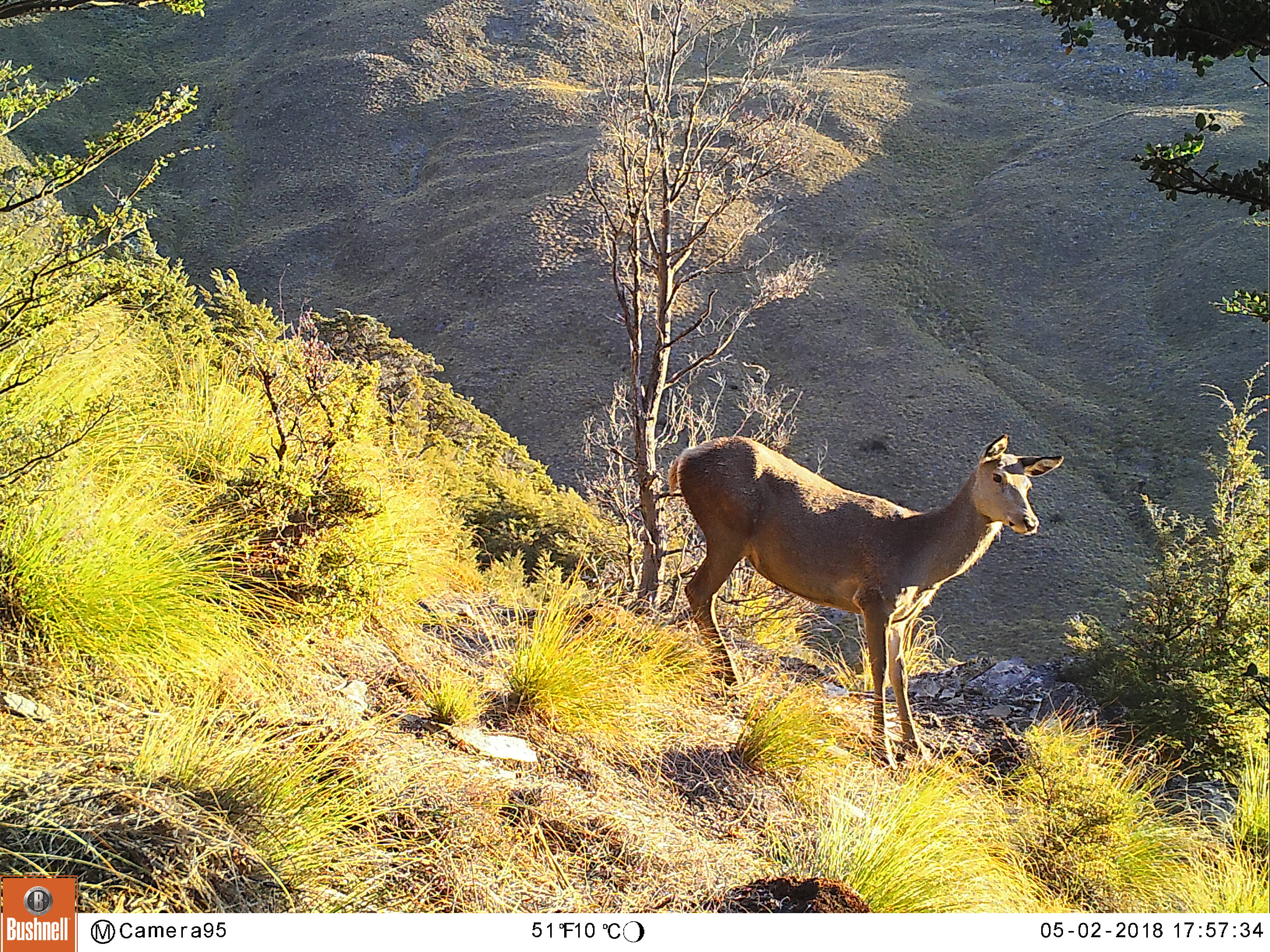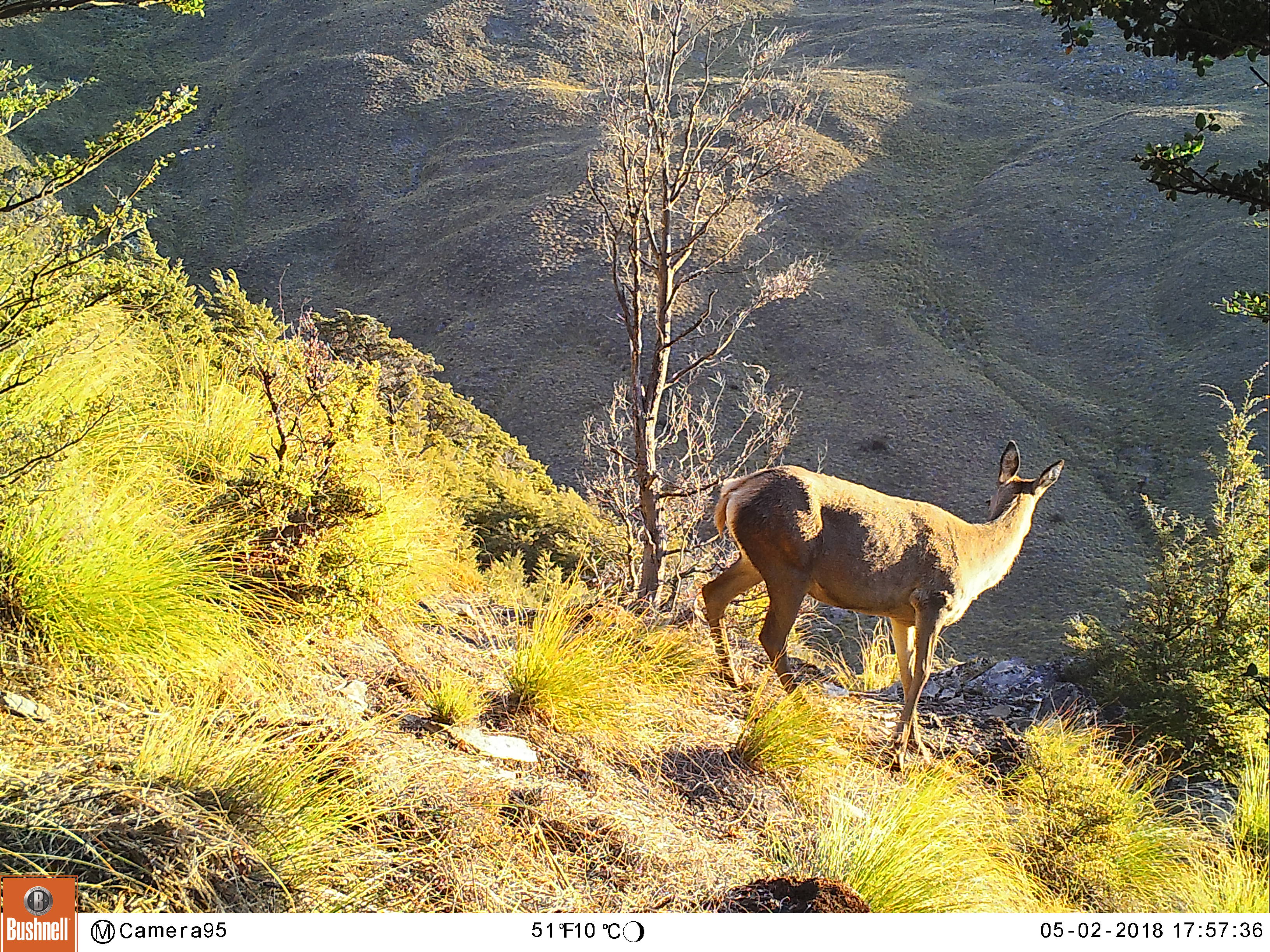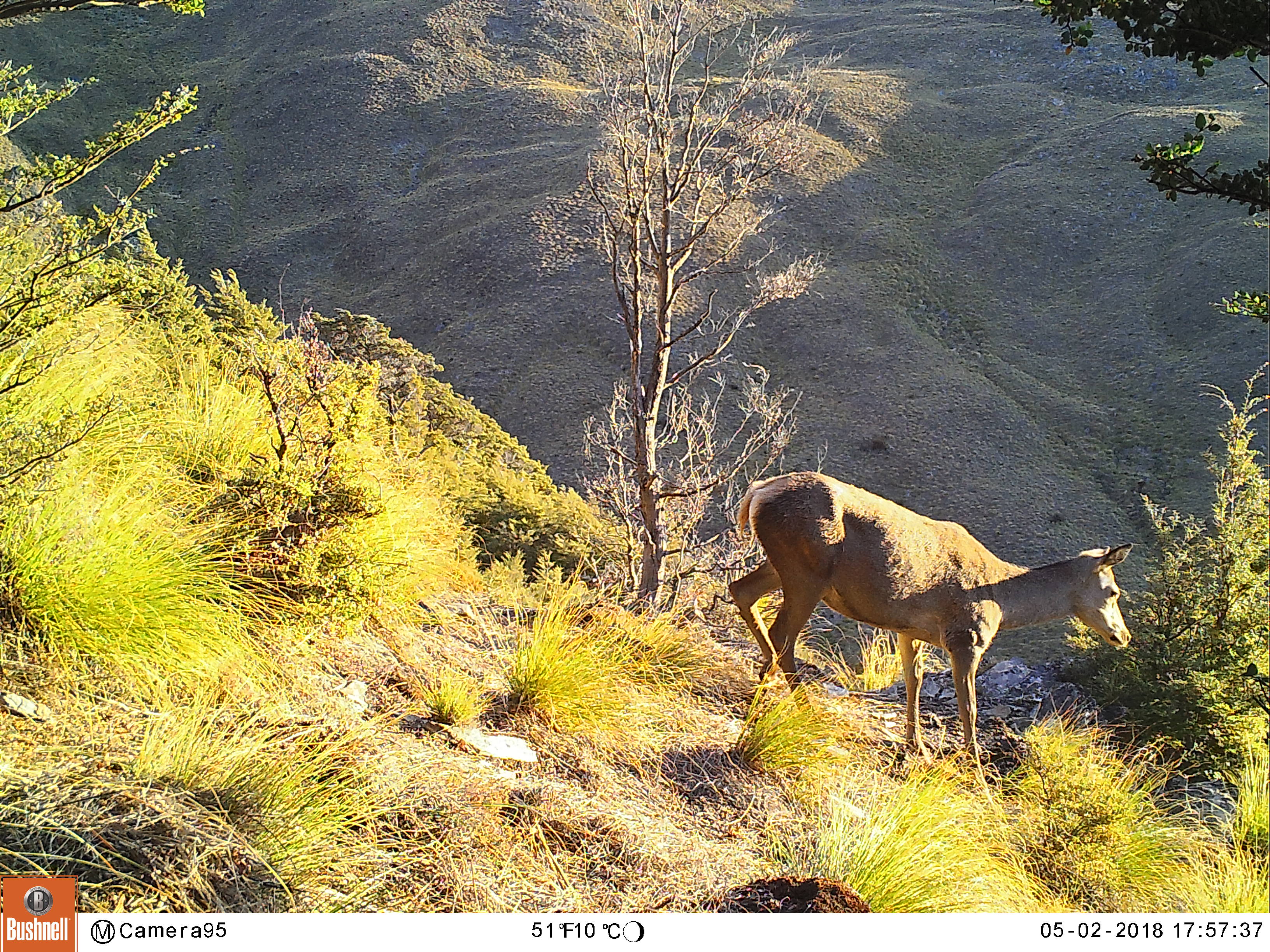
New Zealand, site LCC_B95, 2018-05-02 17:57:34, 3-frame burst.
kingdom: Animalia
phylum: Chordata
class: Mammalia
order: Artiodactyla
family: Cervidae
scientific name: Cervidae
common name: deer